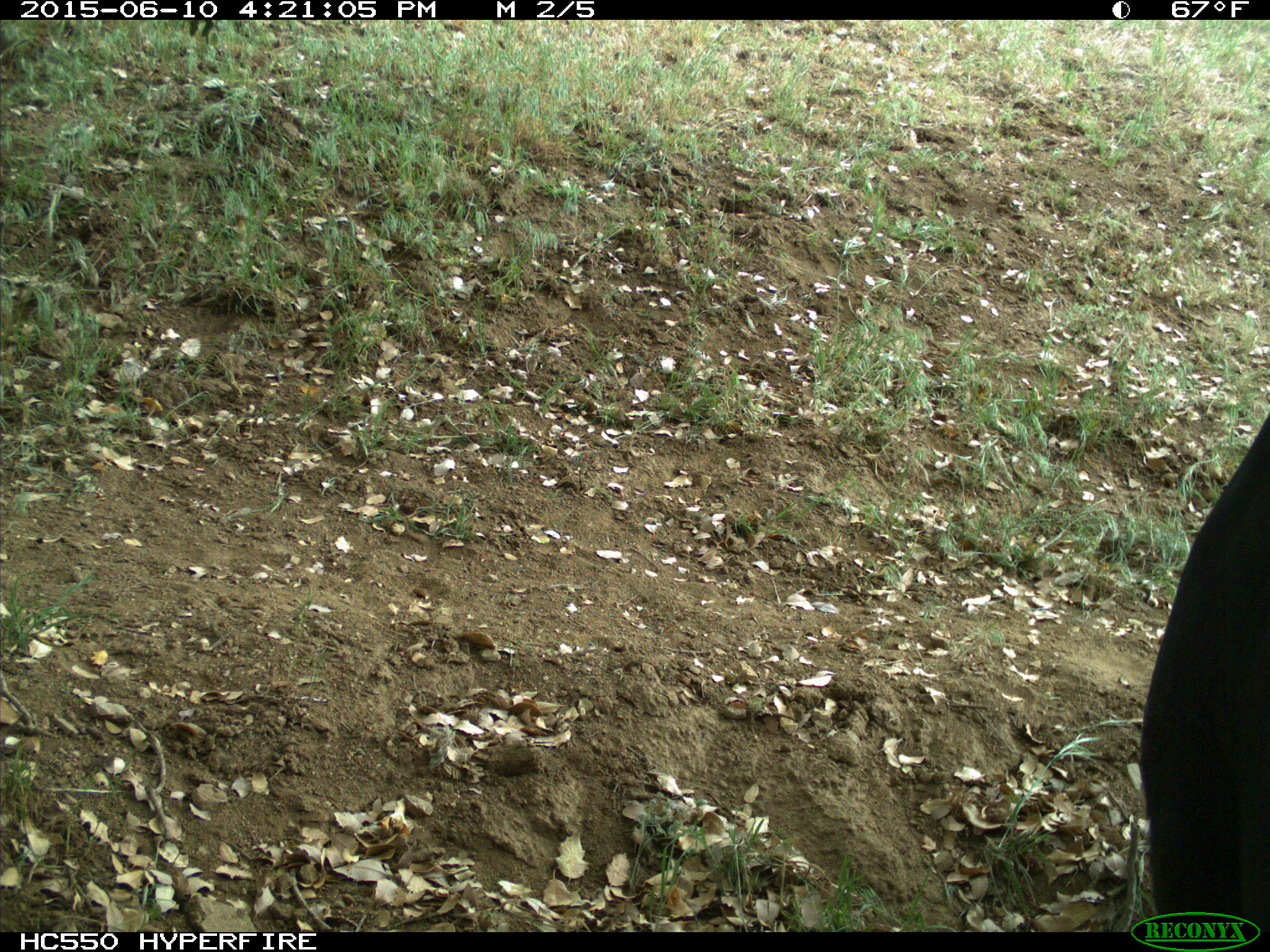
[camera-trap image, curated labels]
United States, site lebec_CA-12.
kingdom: Animalia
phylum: Chordata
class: Mammalia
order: Artiodactyla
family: Bovidae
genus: Bos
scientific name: Bos taurus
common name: domestic cow